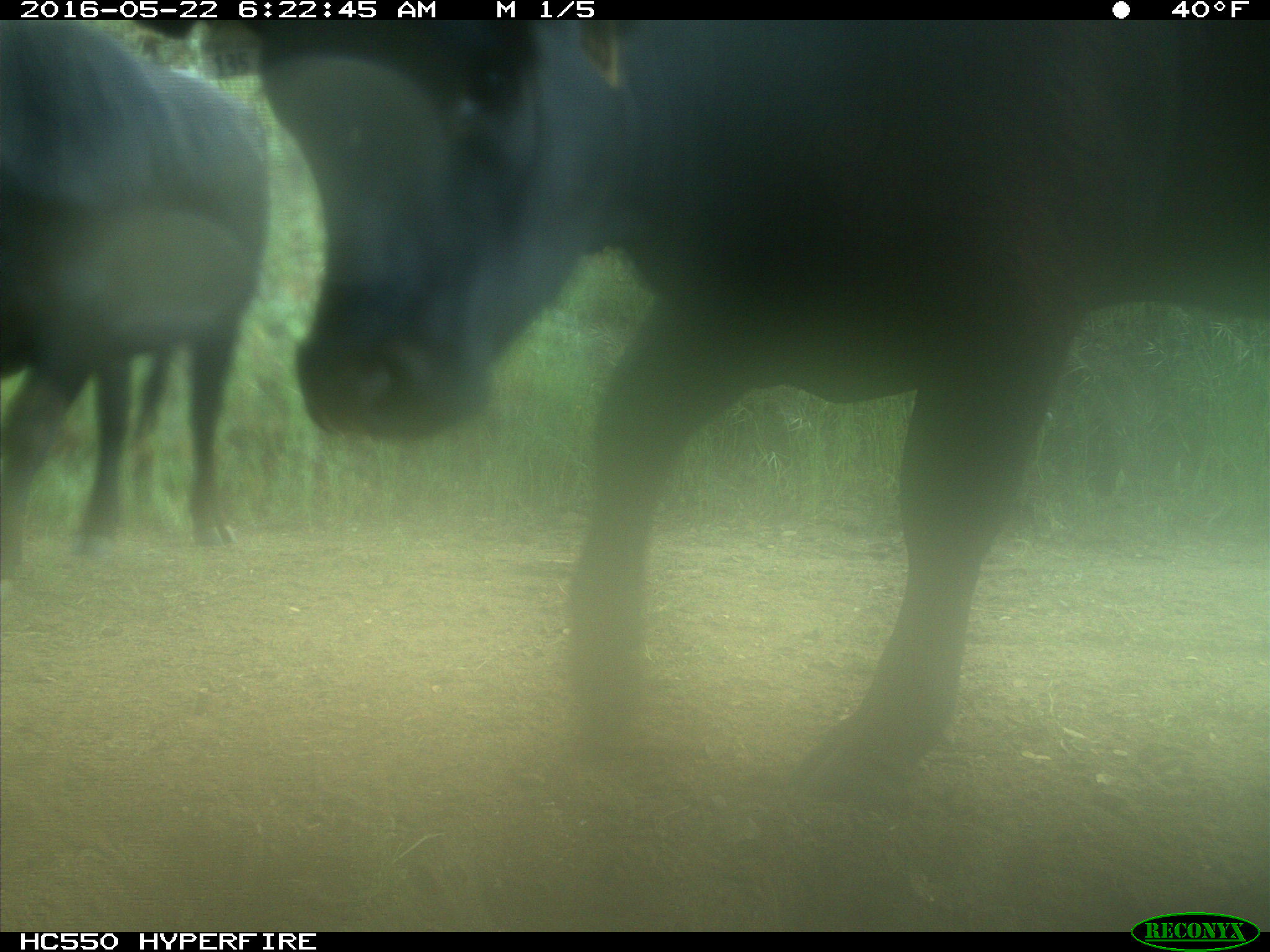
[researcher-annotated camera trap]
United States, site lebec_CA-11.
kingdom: Animalia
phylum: Chordata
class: Mammalia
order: Artiodactyla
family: Bovidae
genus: Bos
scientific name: Bos taurus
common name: domestic cow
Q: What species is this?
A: Bos taurus (domestic cow).